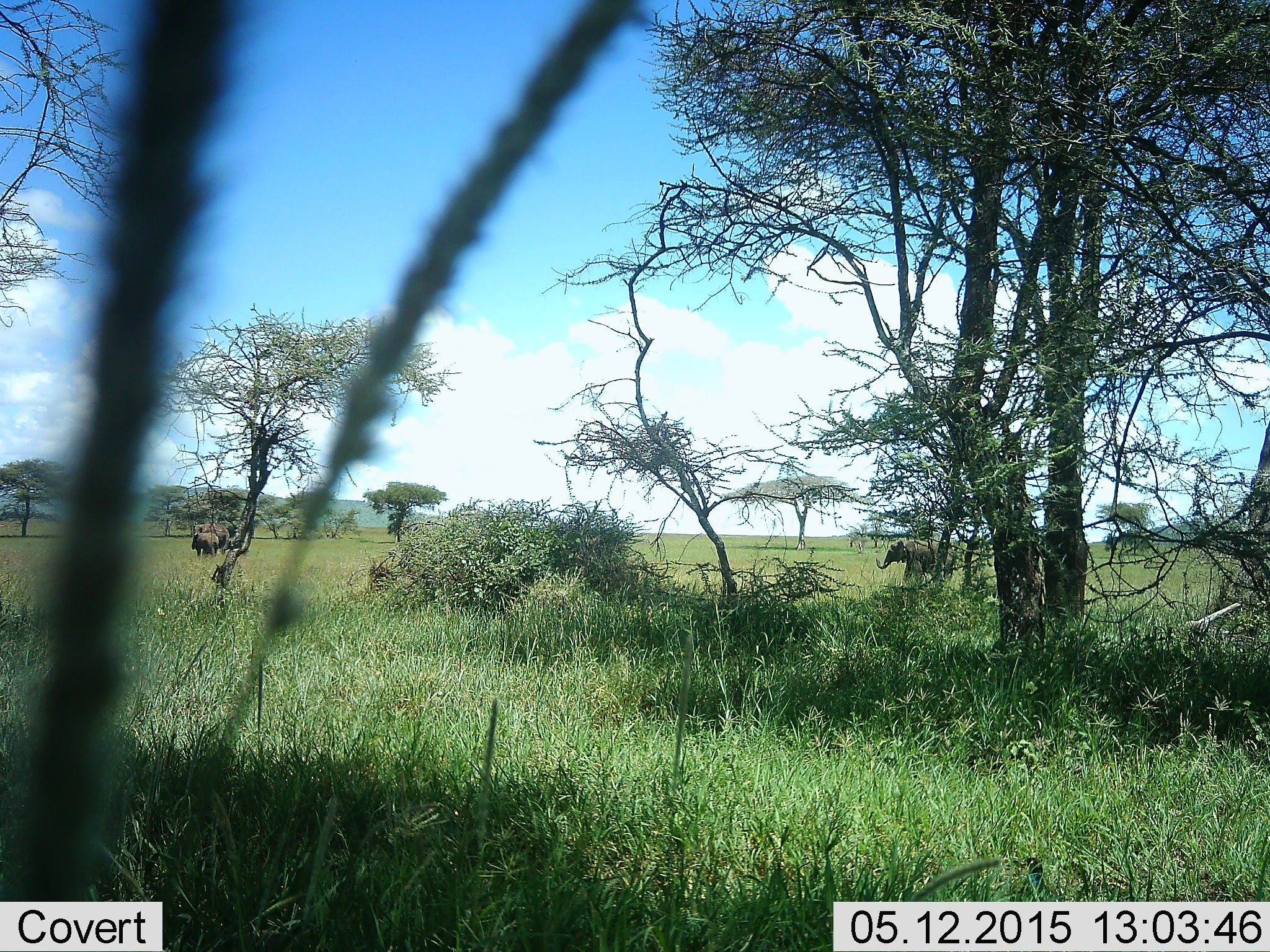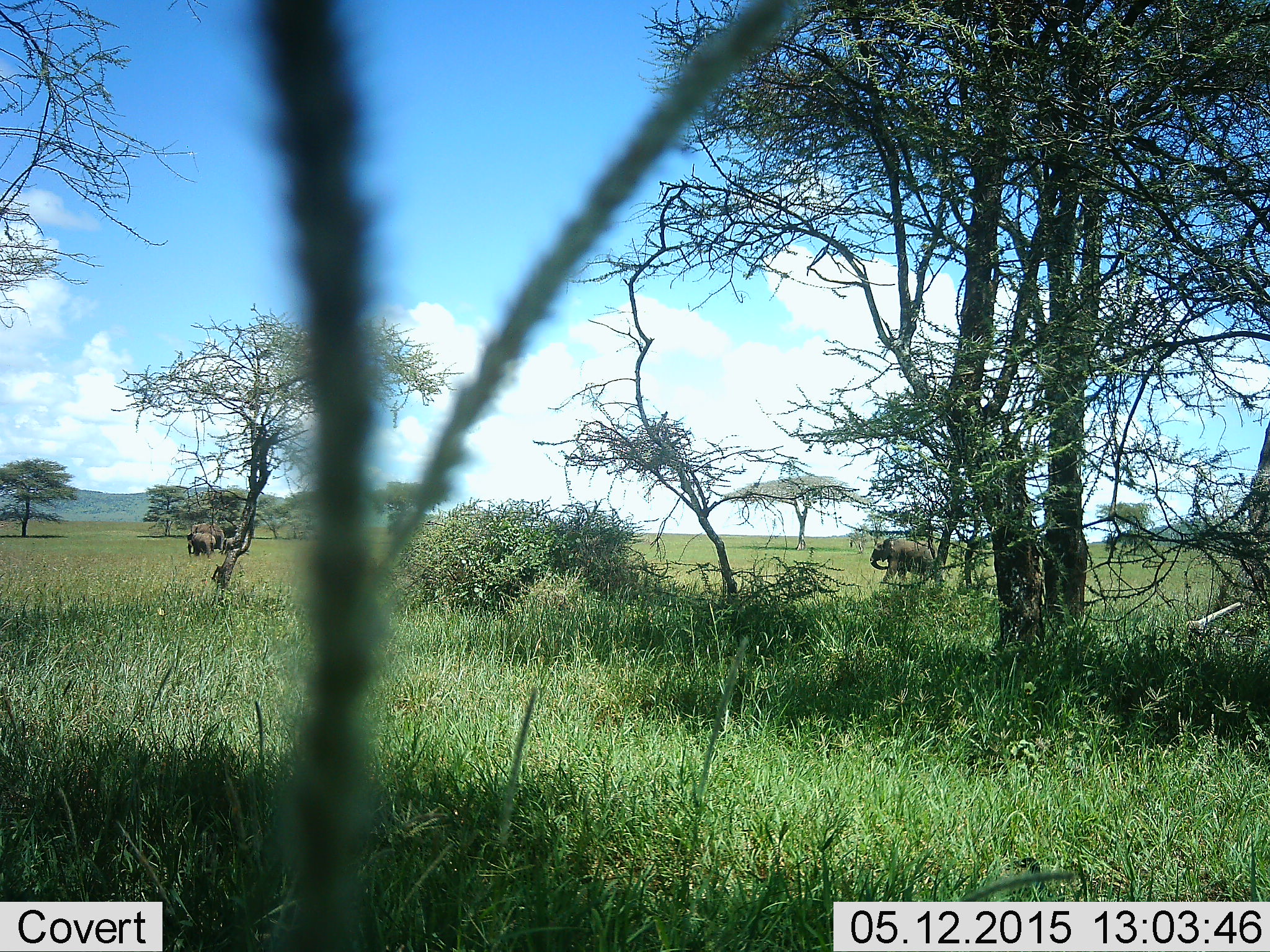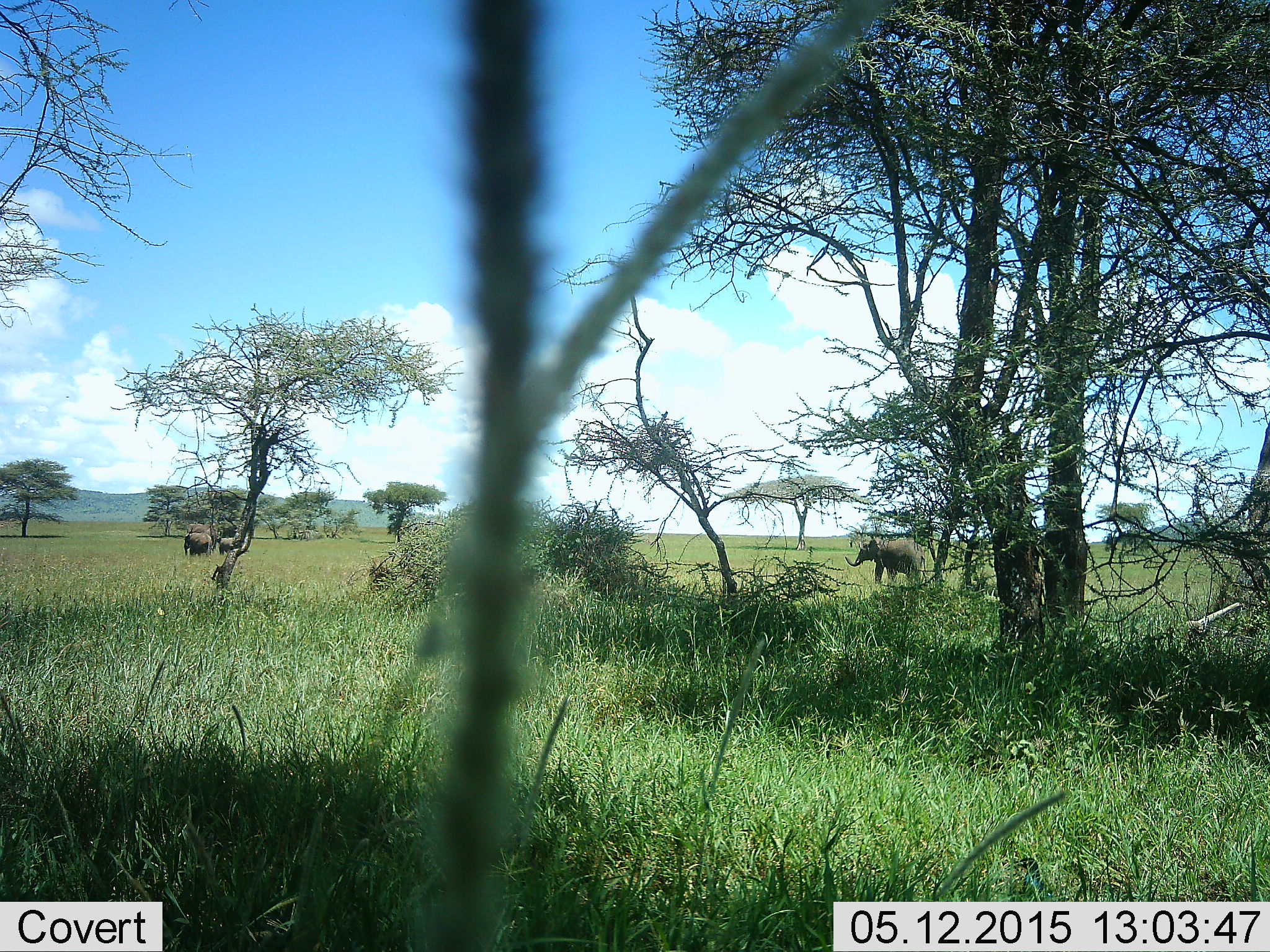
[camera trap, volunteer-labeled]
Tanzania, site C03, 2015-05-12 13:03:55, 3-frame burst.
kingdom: Animalia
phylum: Chordata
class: Mammalia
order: Proboscidea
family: Elephantidae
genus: Loxodonta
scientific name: Loxodonta africana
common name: african bush elephant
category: elephant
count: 4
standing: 30%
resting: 0%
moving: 100%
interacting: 0%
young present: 60%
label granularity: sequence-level